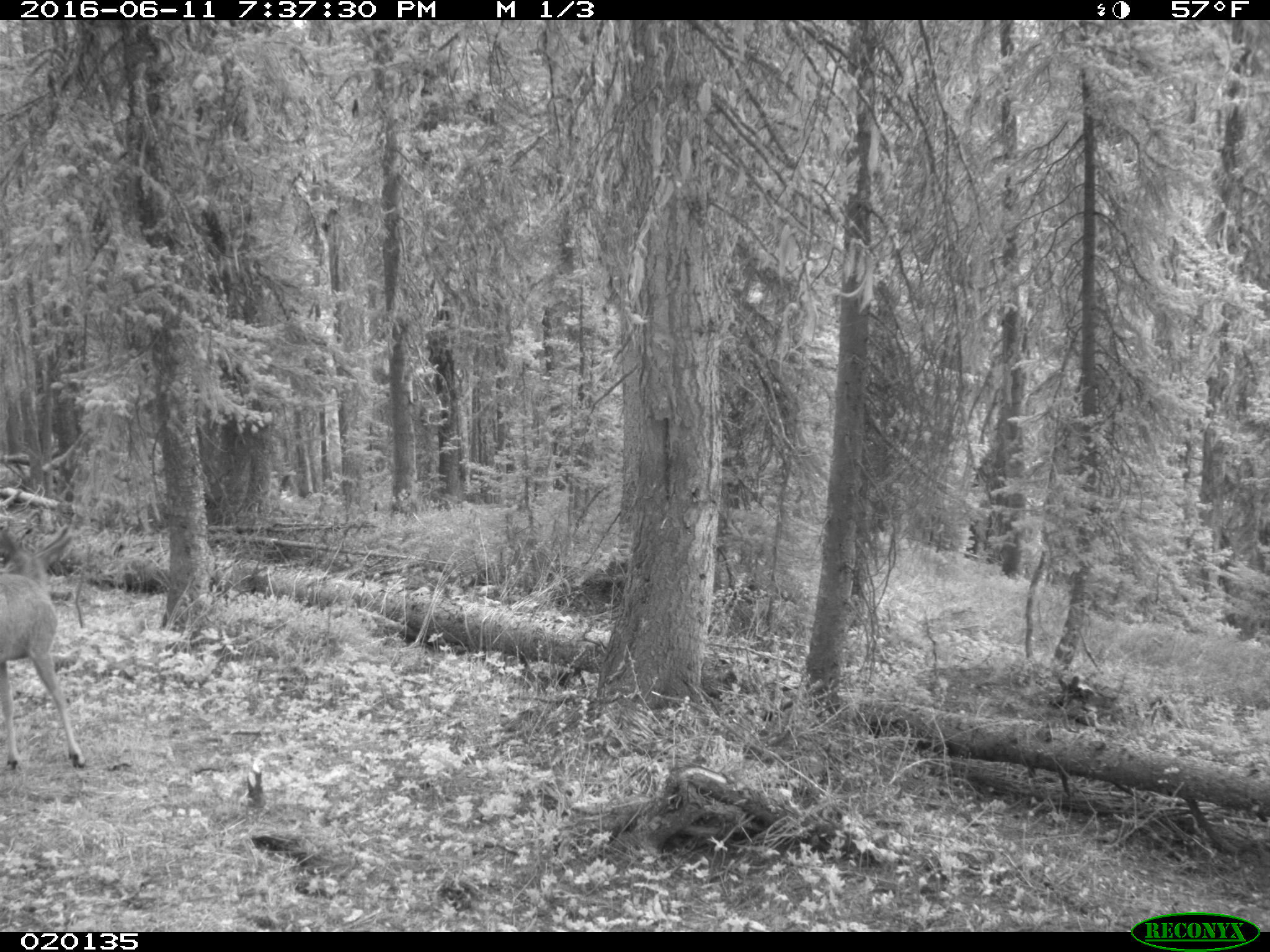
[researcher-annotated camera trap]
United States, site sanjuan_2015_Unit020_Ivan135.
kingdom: Animalia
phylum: Chordata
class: Mammalia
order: Artiodactyla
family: Cervidae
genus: Odocoileus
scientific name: Odocoileus hemionus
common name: mule deer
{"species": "Odocoileus hemionus (mule deer)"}